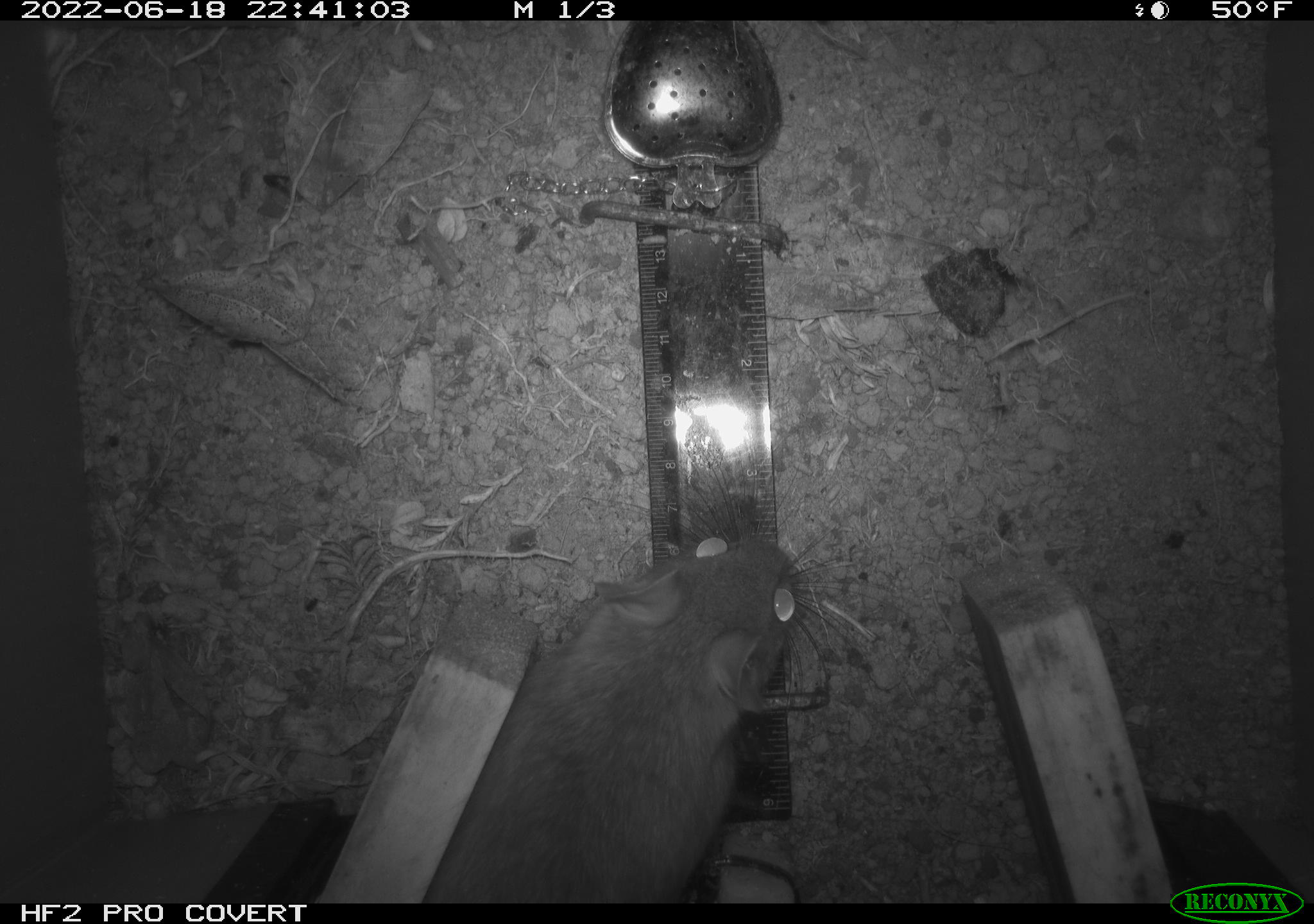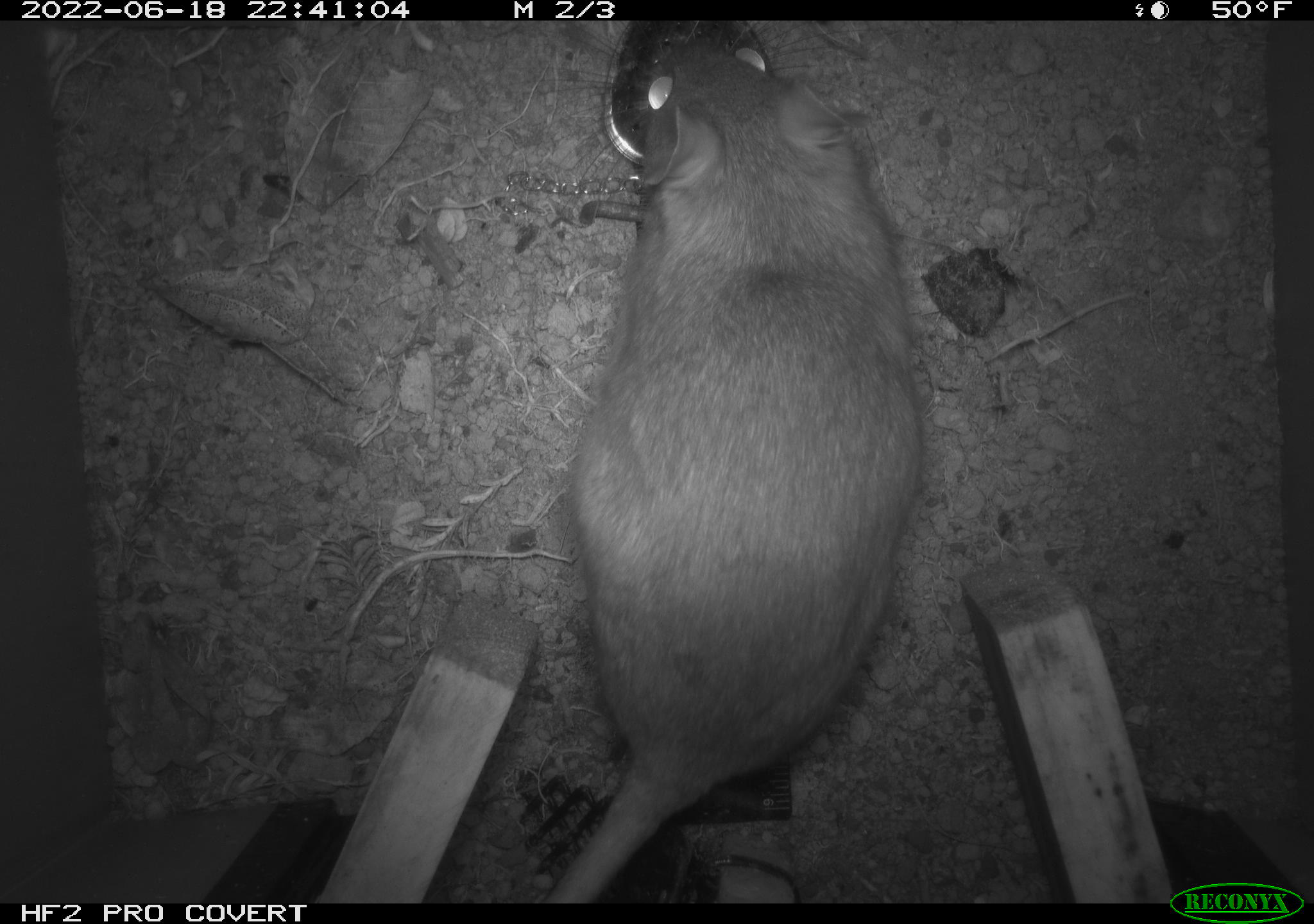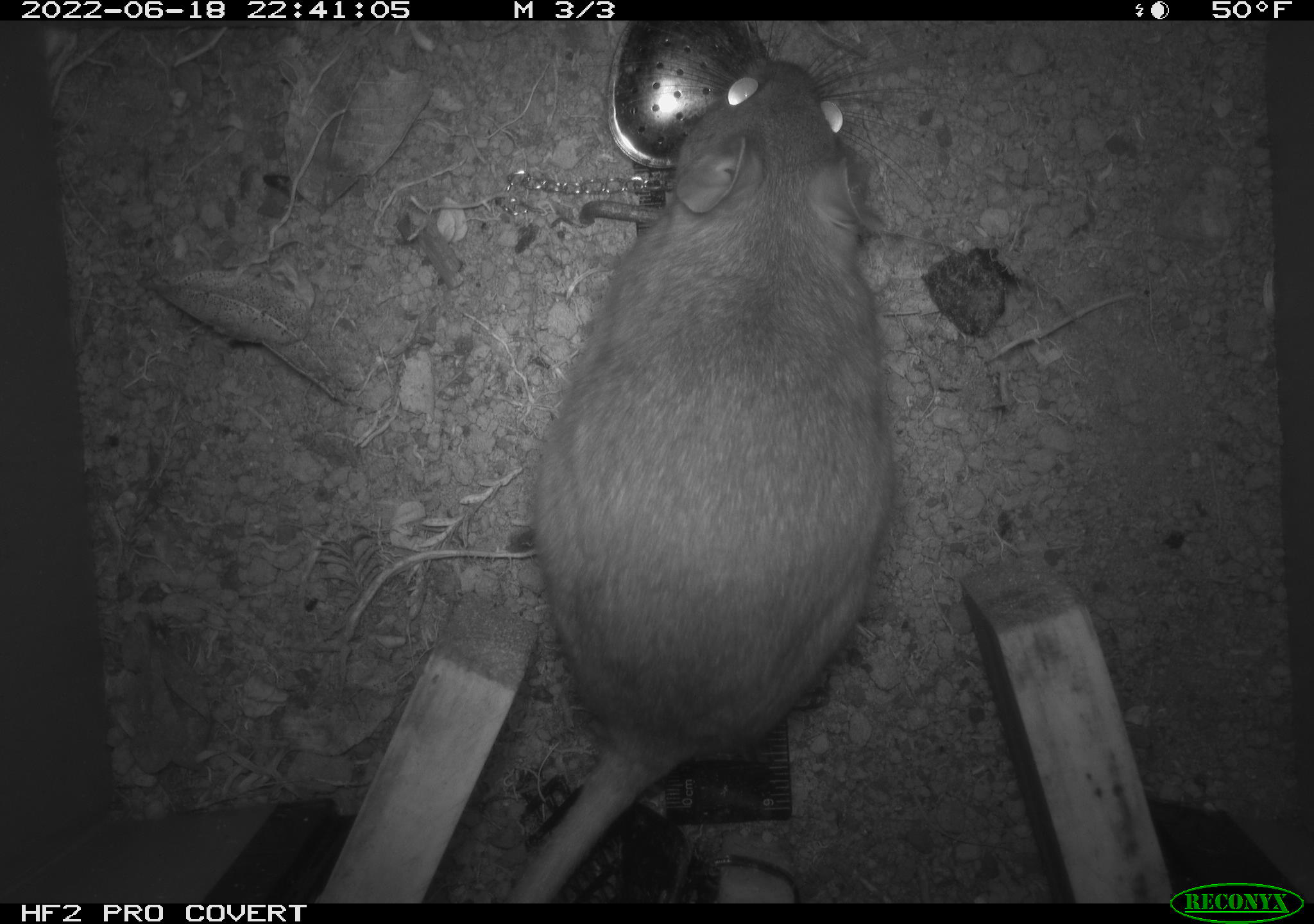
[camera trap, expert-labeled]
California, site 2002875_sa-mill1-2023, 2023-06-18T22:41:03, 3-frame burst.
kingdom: Animalia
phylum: Chordata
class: Mammalia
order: Rodentia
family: Cricetidae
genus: Neotoma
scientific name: Neotoma fuscipes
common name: dusky-footed woodrat